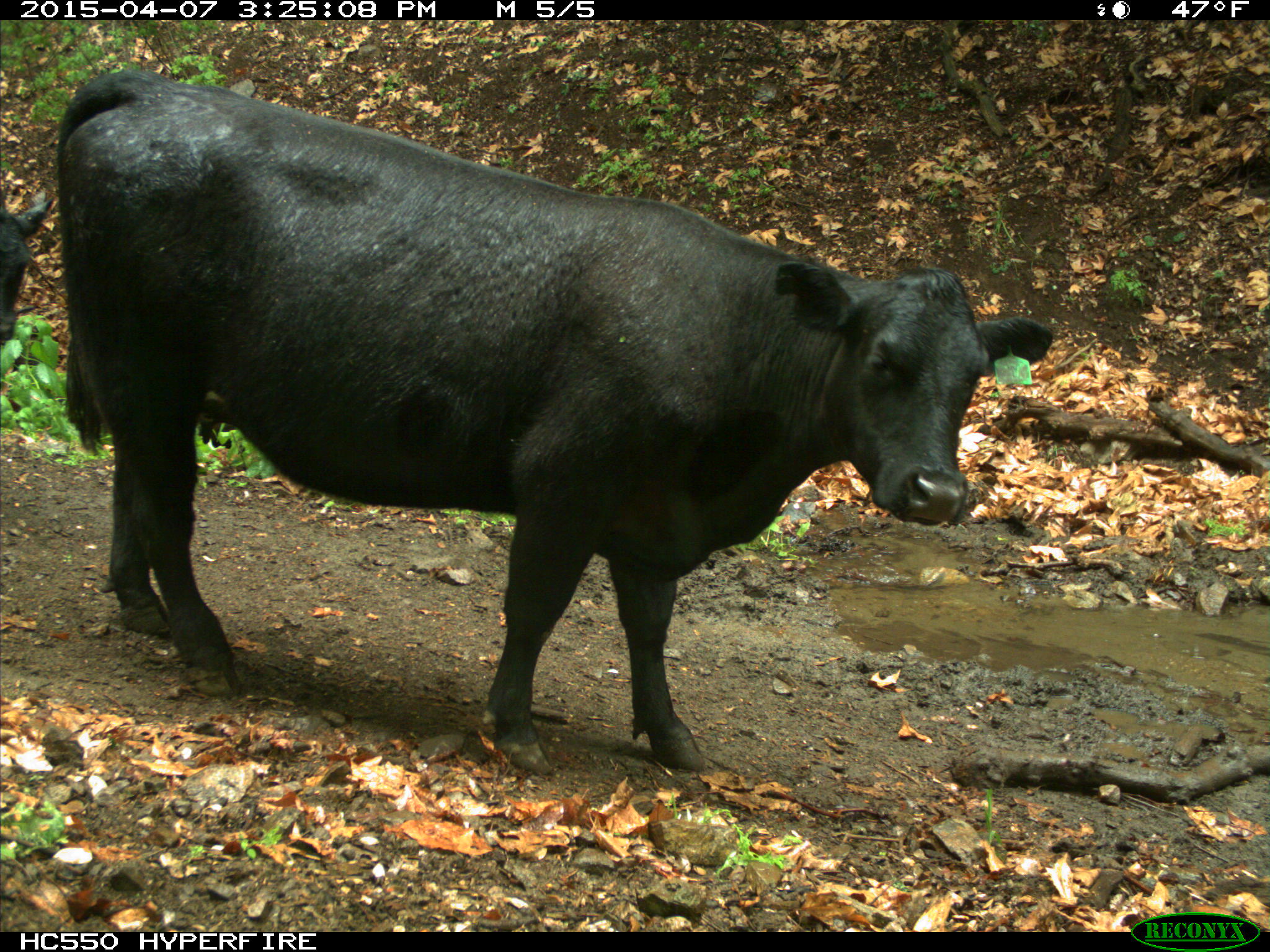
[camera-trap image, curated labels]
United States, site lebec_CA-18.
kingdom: Animalia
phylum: Chordata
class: Mammalia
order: Artiodactyla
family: Bovidae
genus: Bos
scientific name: Bos taurus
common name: domestic cow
Bos taurus (domestic cow).